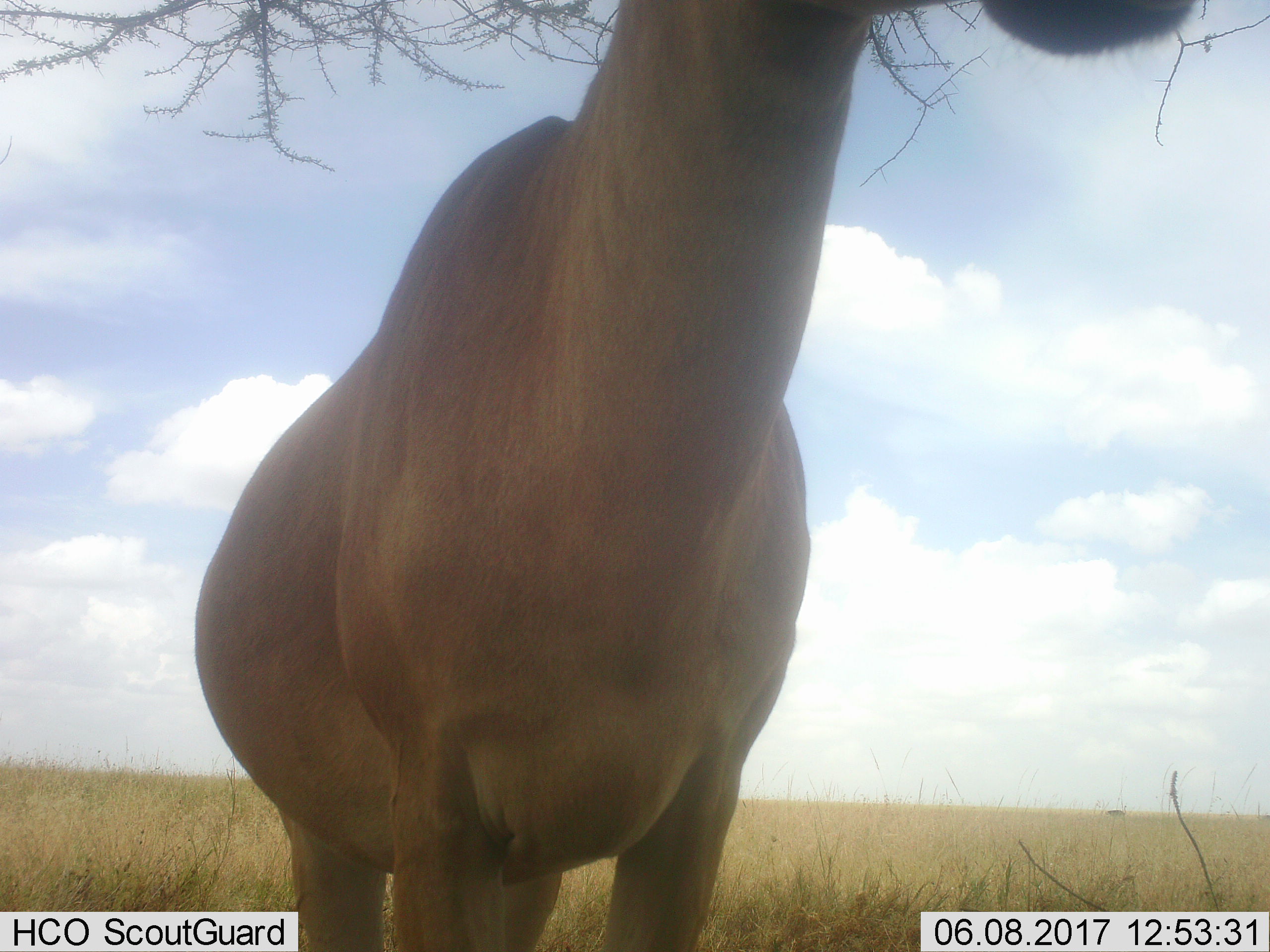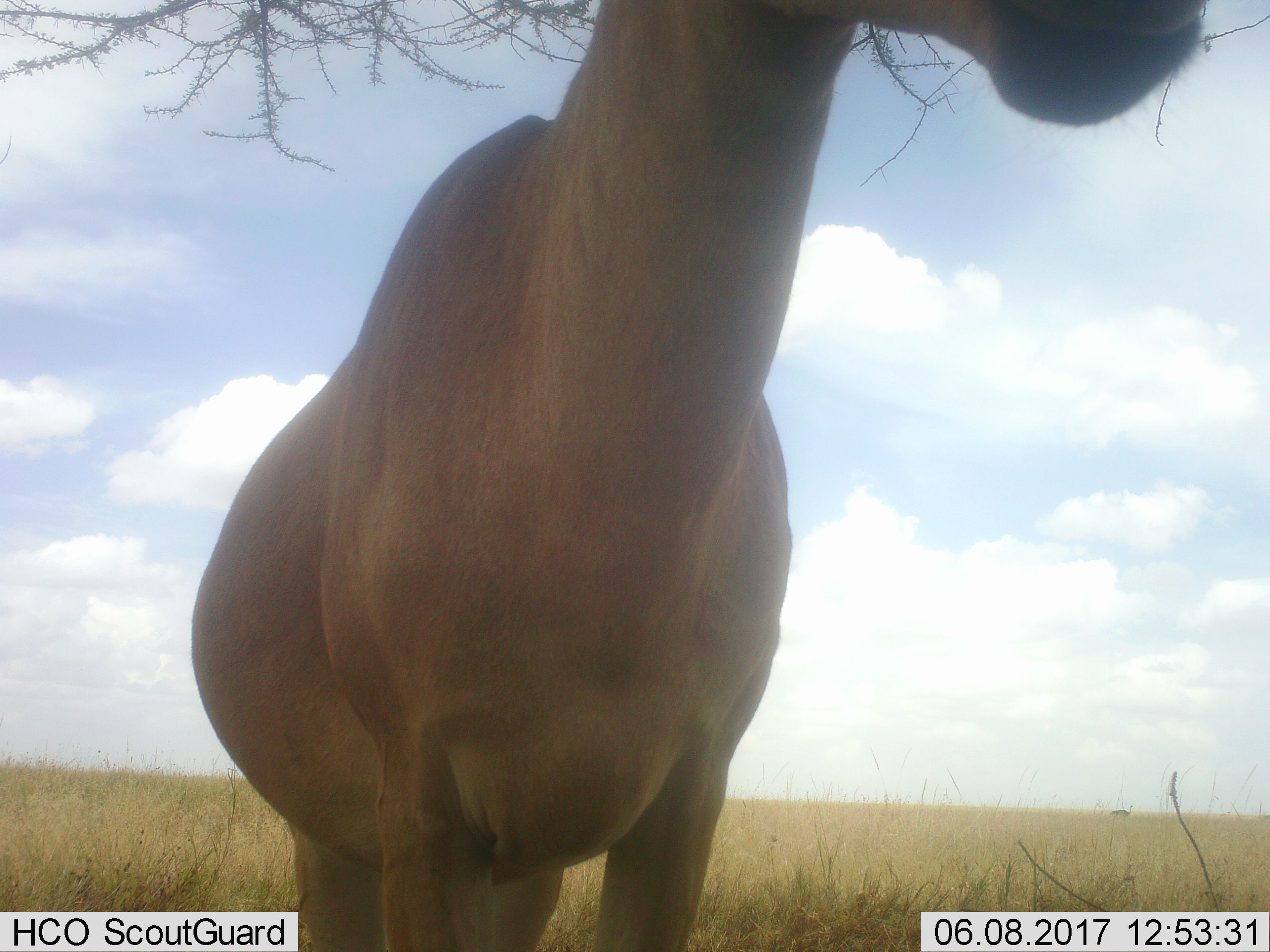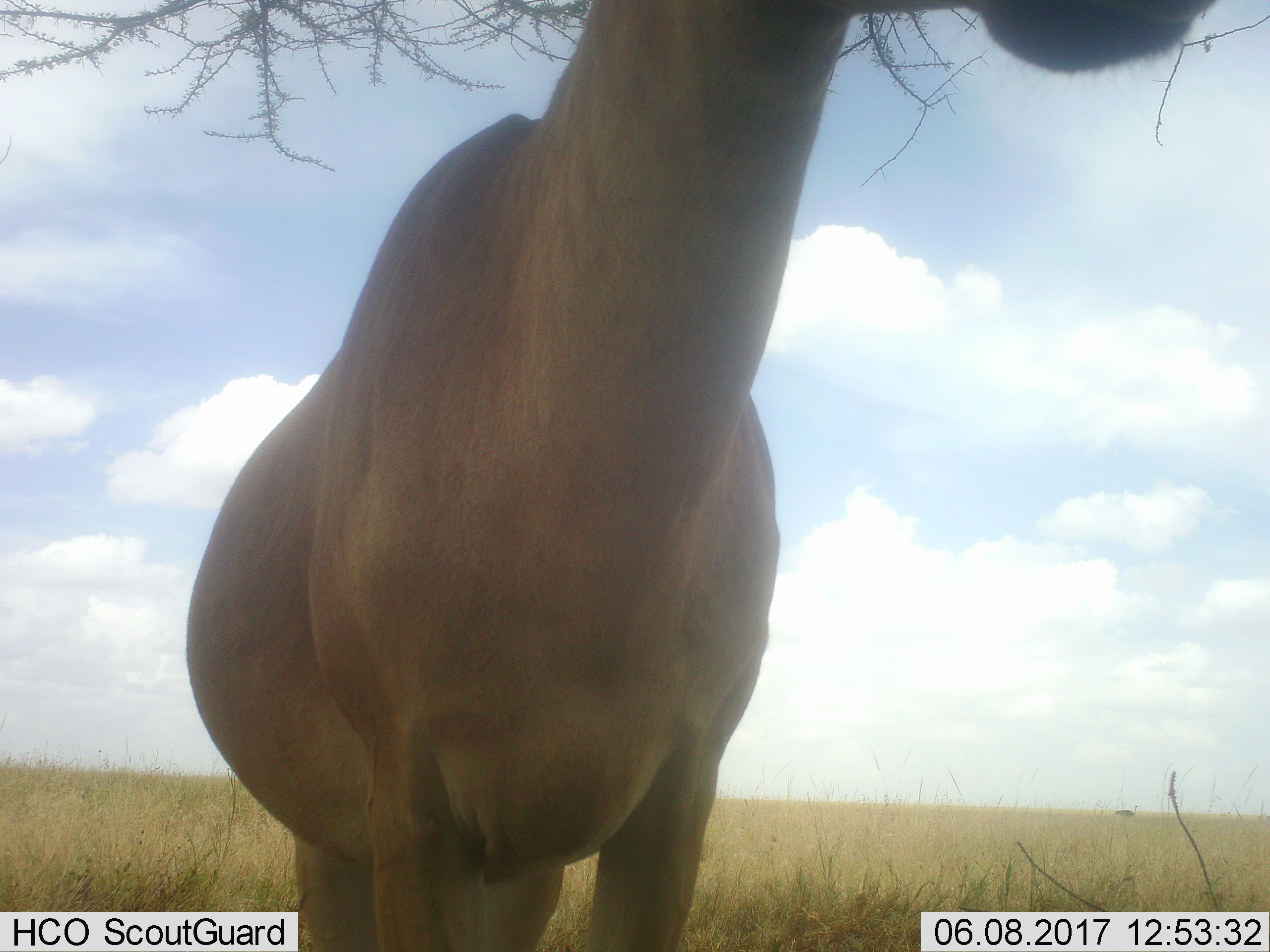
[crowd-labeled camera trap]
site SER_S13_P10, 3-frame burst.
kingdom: Animalia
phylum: Chordata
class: Mammalia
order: Artiodactyla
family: Bovidae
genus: Alcelaphus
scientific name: Alcelaphus buselaphus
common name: hartebeest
Hartebeest (Alcelaphus buselaphus), count 1. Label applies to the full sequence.